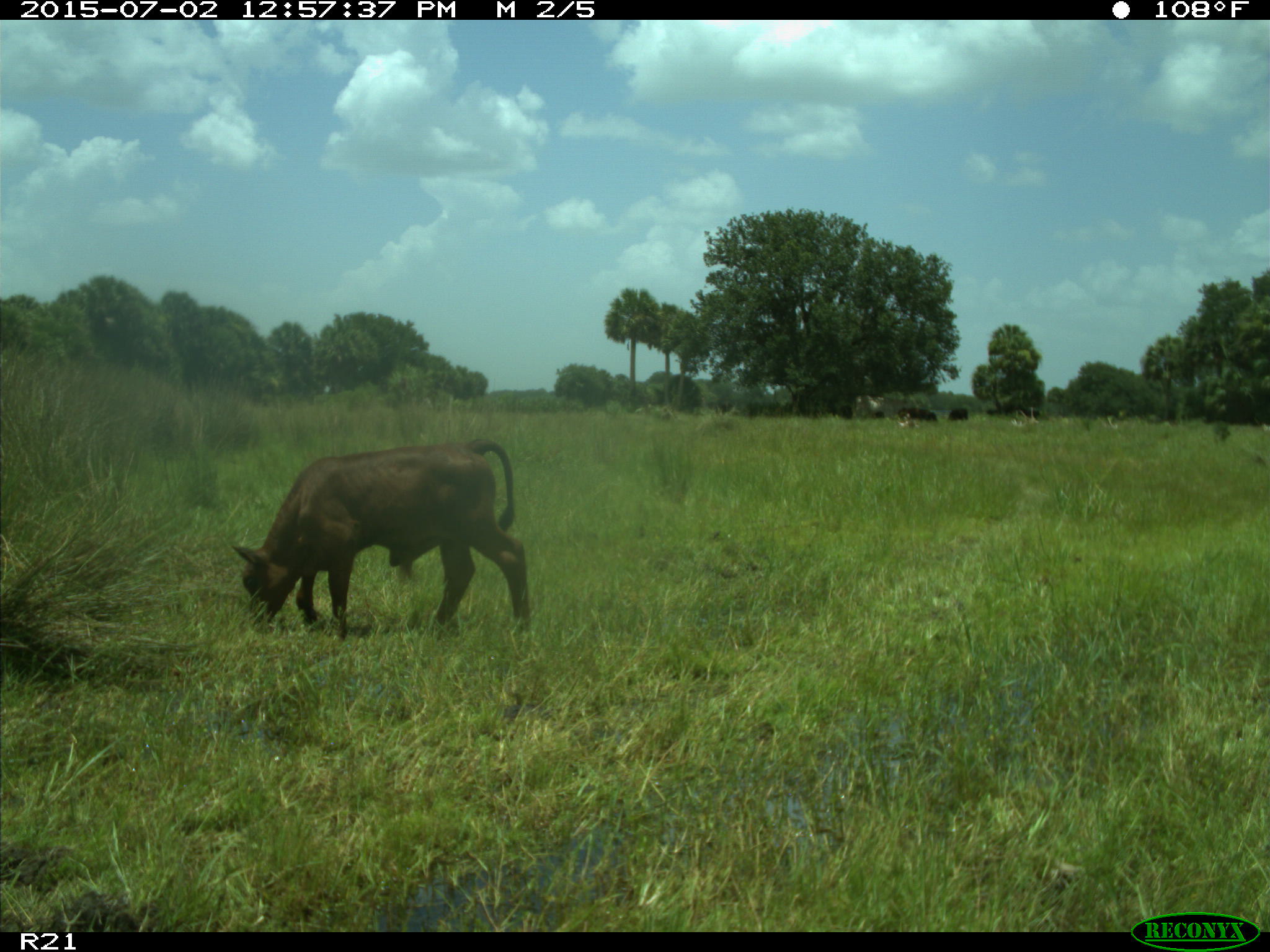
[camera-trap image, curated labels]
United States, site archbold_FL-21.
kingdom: Animalia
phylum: Chordata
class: Mammalia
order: Artiodactyla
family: Bovidae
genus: Bos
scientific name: Bos taurus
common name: domestic cow